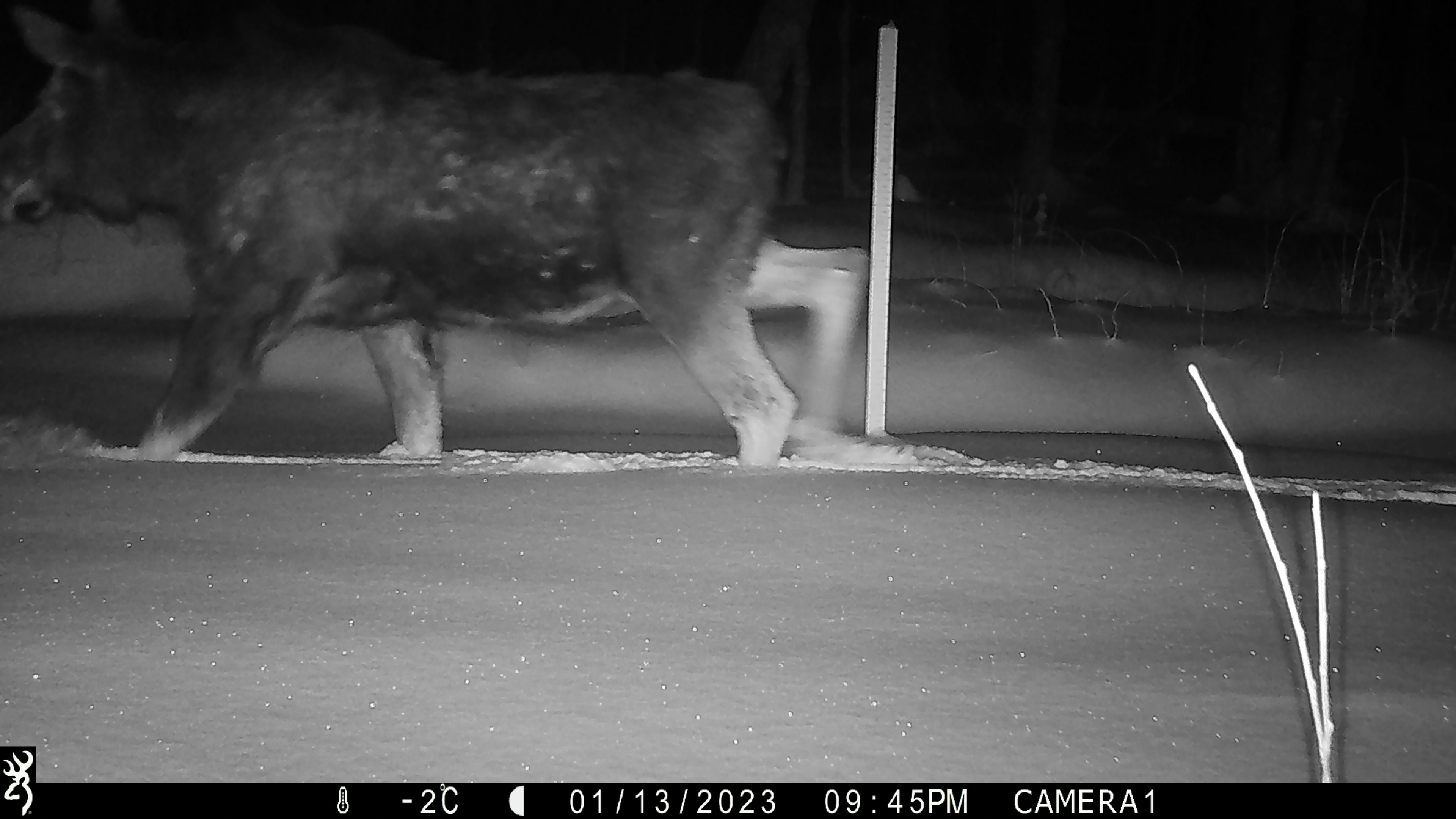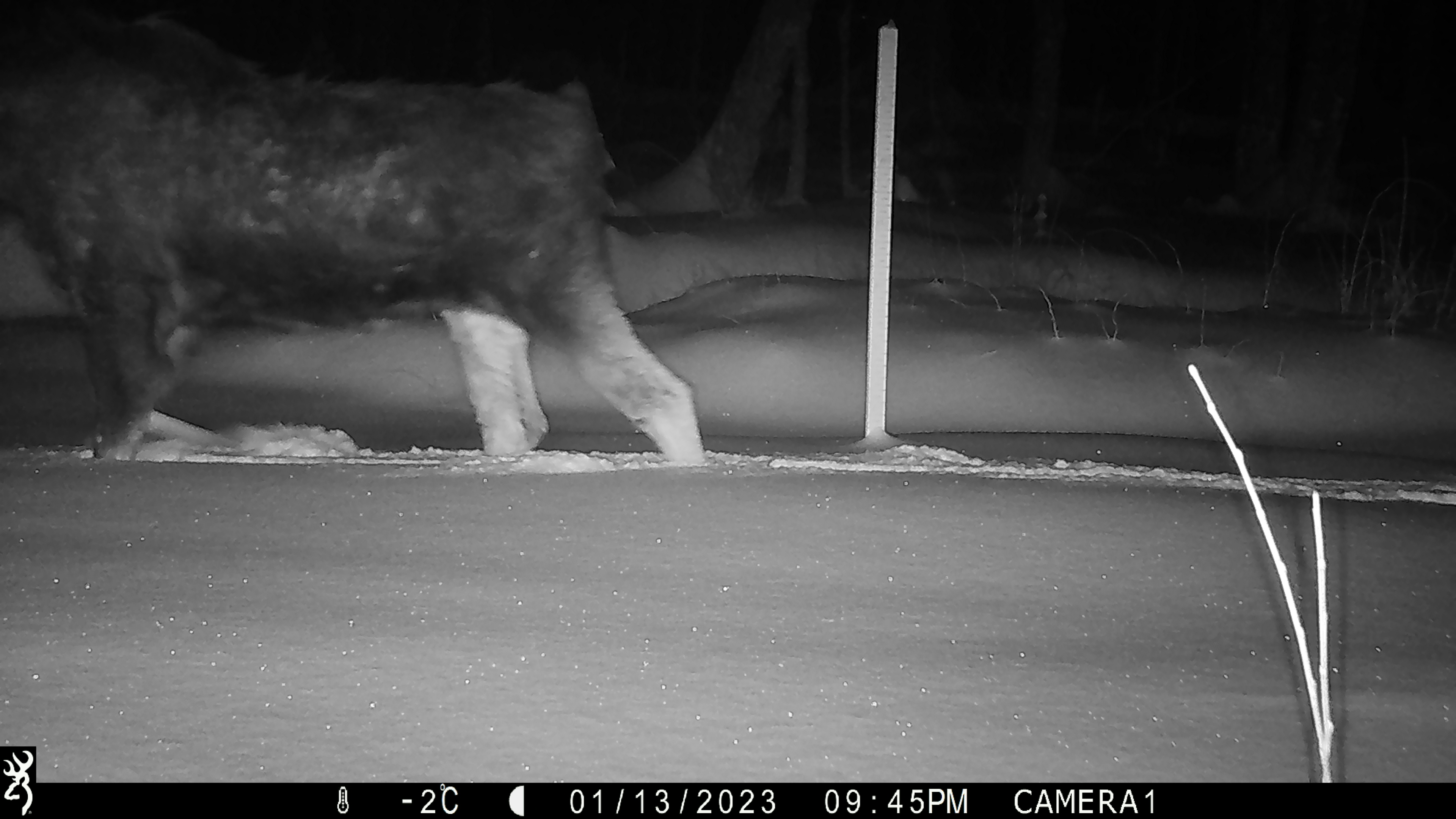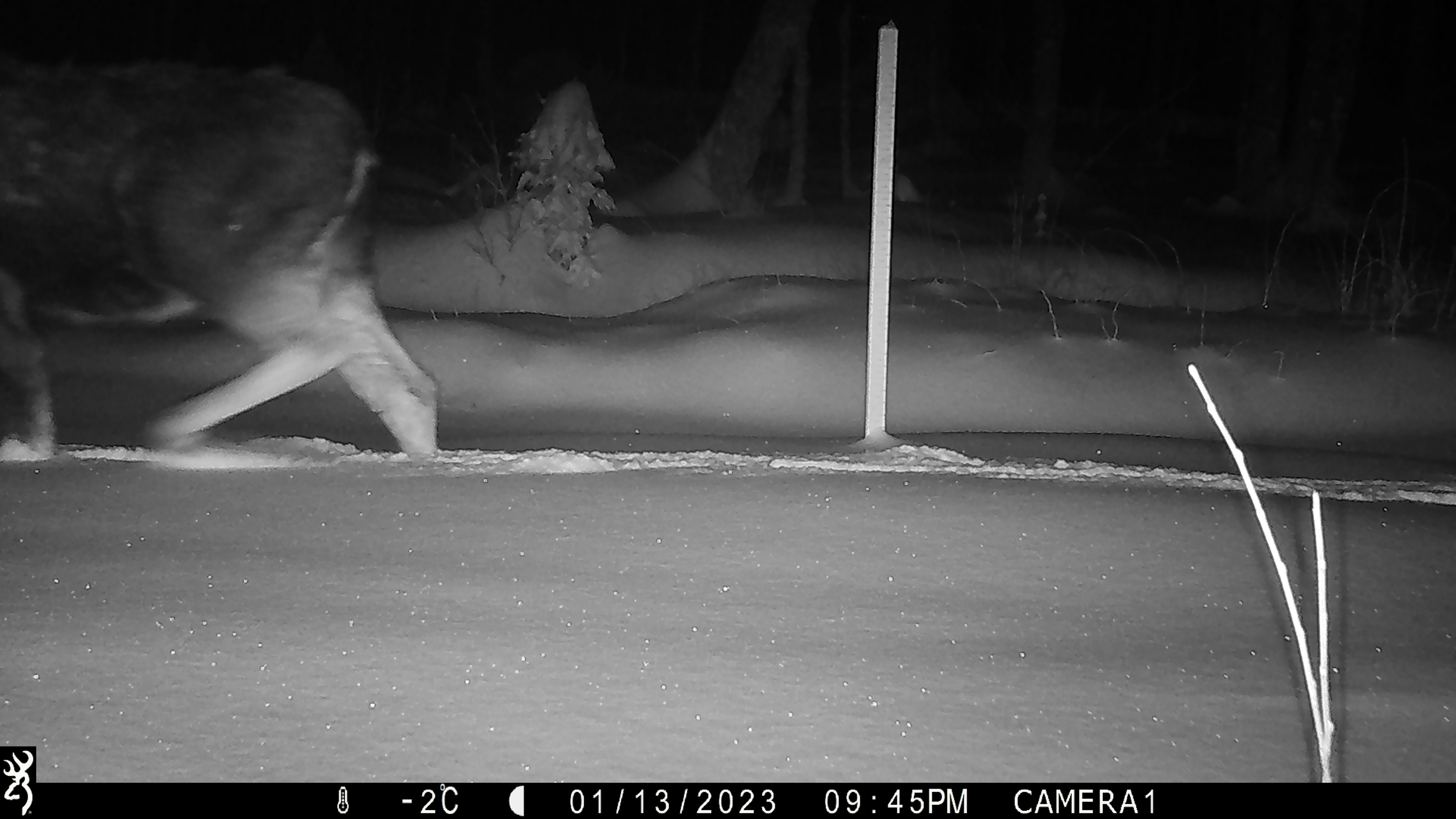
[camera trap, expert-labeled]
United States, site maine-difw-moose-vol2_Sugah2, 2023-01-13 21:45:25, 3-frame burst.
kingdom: Animalia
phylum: Chordata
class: Mammalia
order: Artiodactyla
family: Cervidae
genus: Alces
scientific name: Alces alces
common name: moose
Moose (Alces alces).